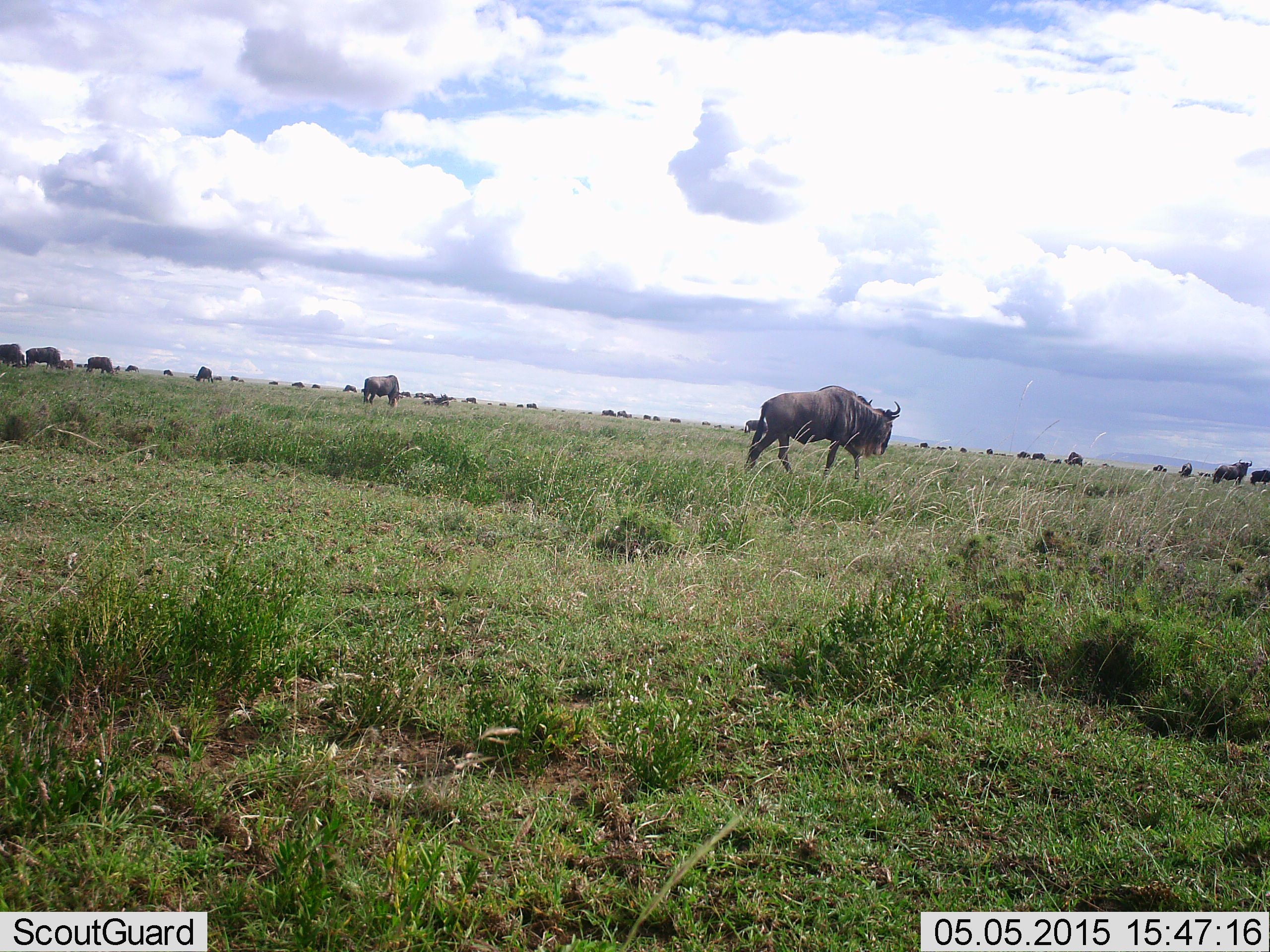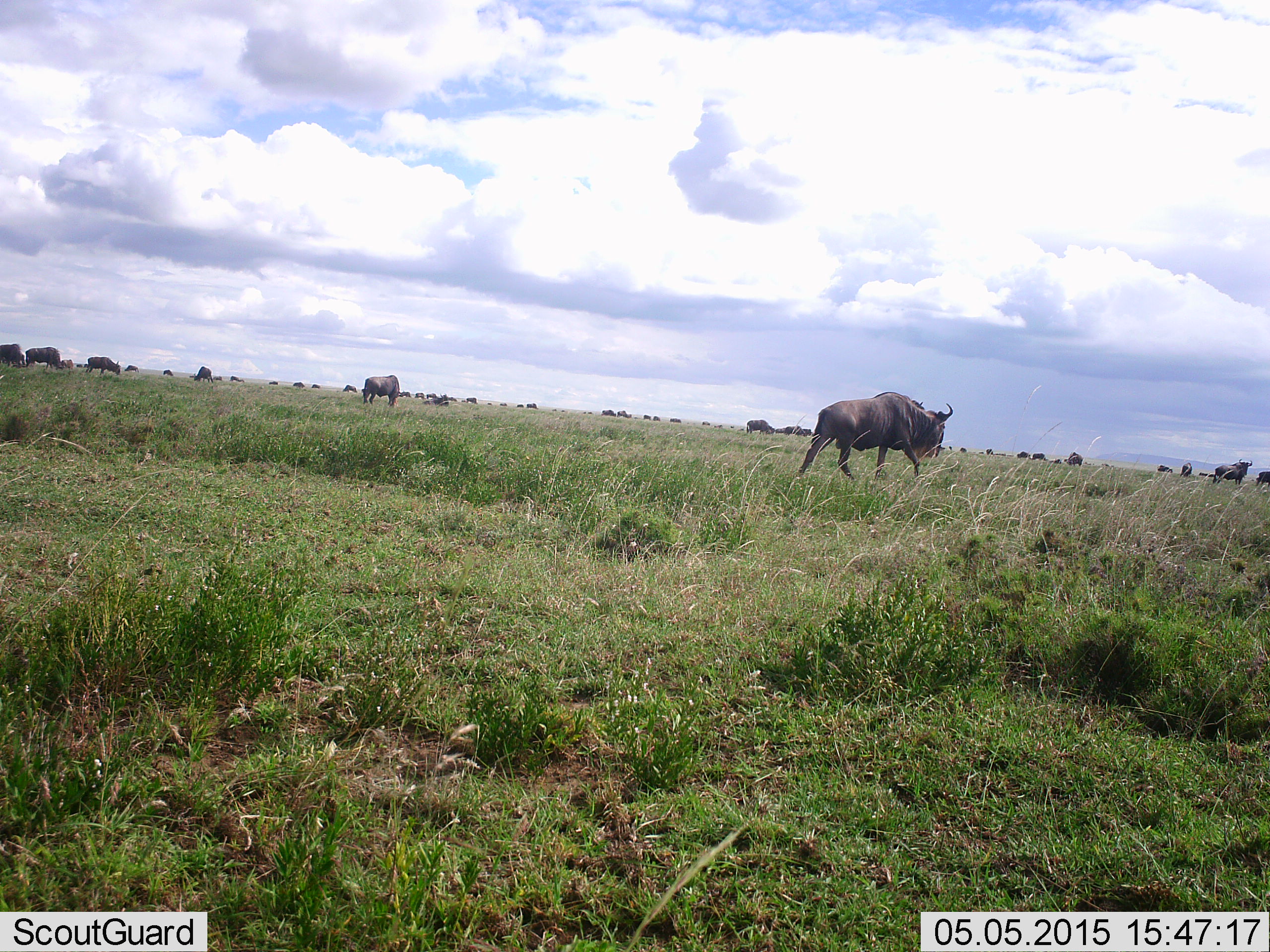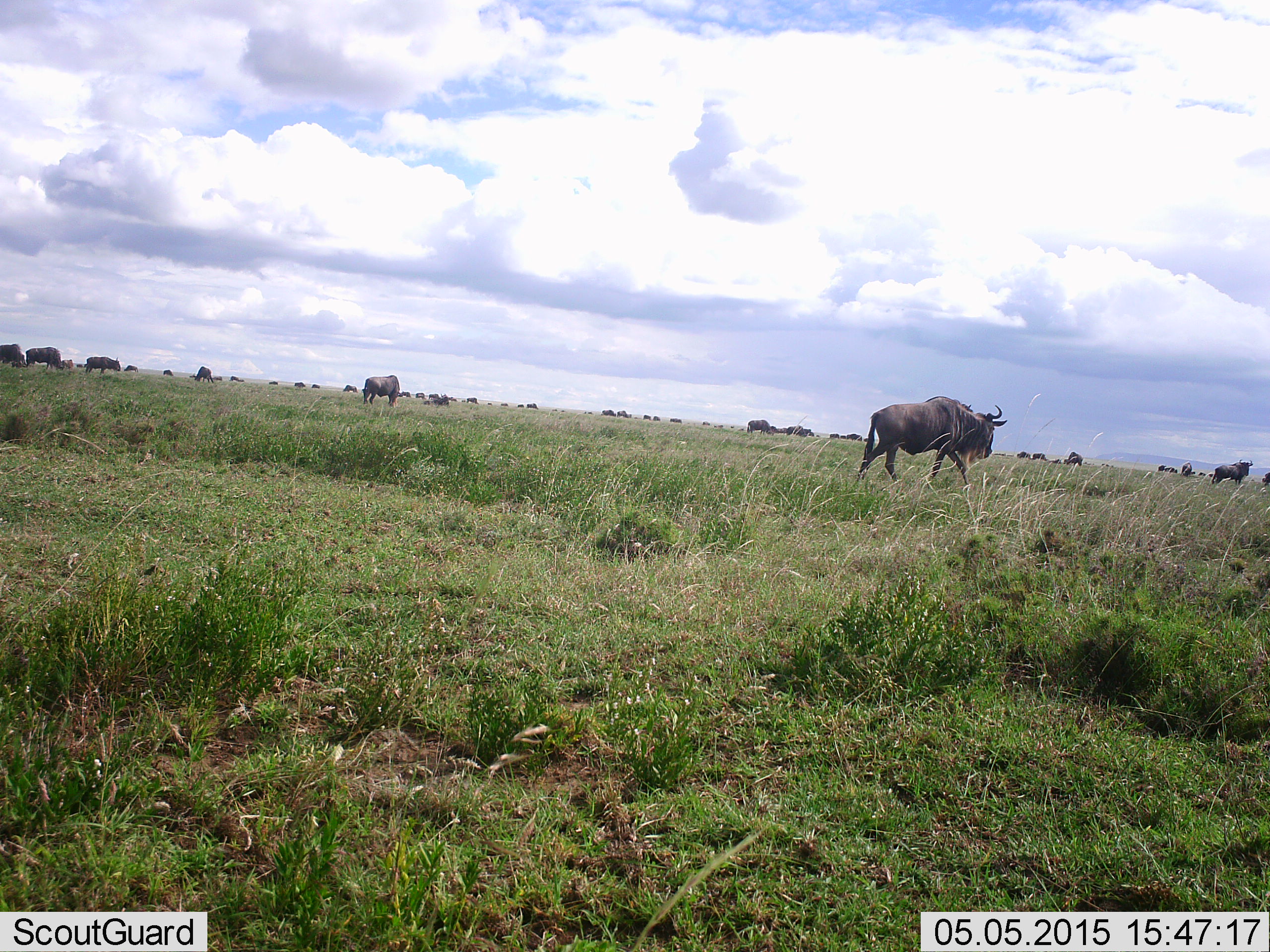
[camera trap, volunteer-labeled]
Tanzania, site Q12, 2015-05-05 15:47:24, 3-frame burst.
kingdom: Animalia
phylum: Chordata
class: Mammalia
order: Artiodactyla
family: Bovidae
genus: Connochaetes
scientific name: Connochaetes taurinus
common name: blue wildebeest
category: wildebeest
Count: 11-50.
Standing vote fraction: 60%.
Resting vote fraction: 10%.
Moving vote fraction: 90%.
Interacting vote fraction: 10%.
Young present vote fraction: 0%.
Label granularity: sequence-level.